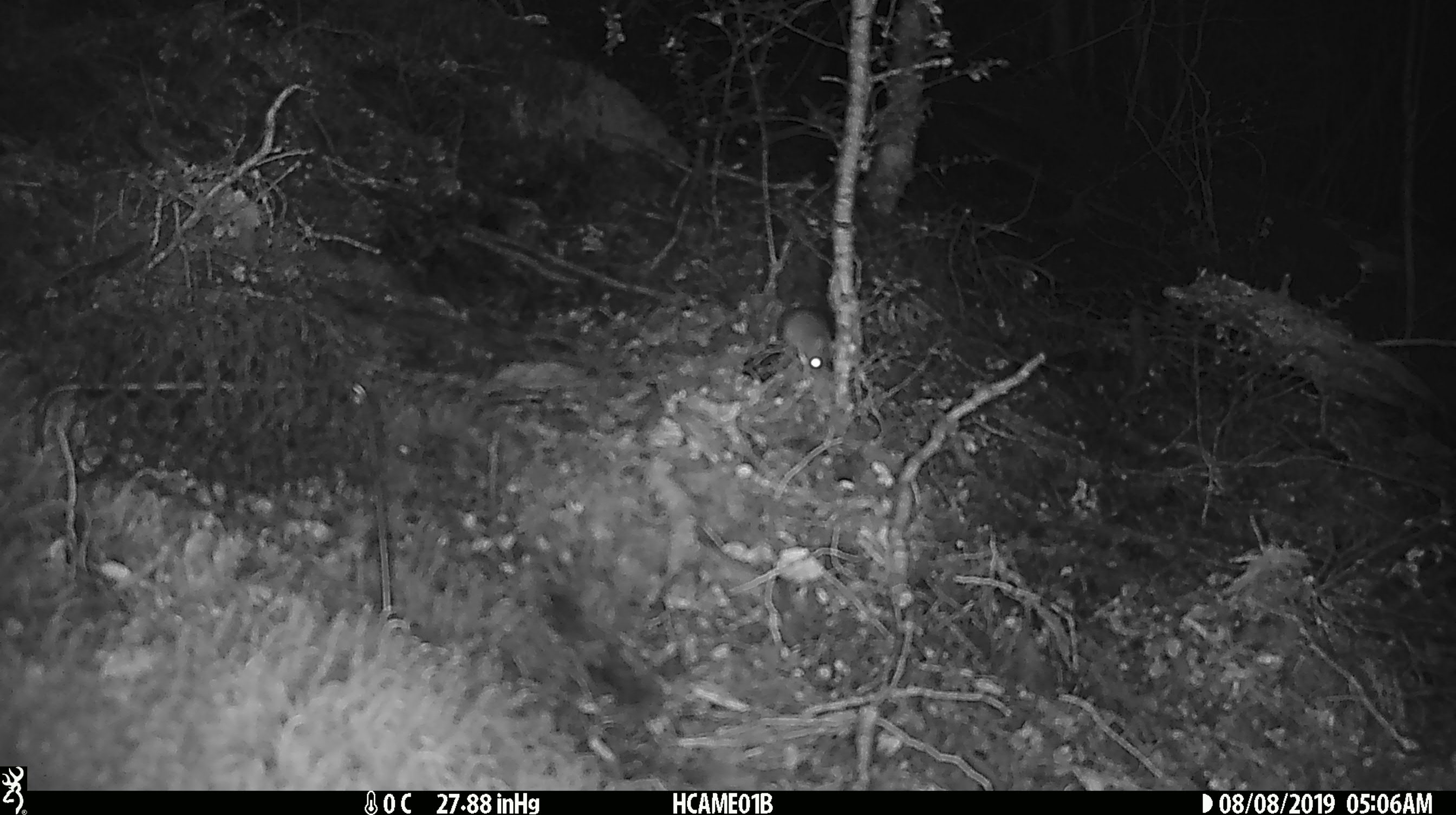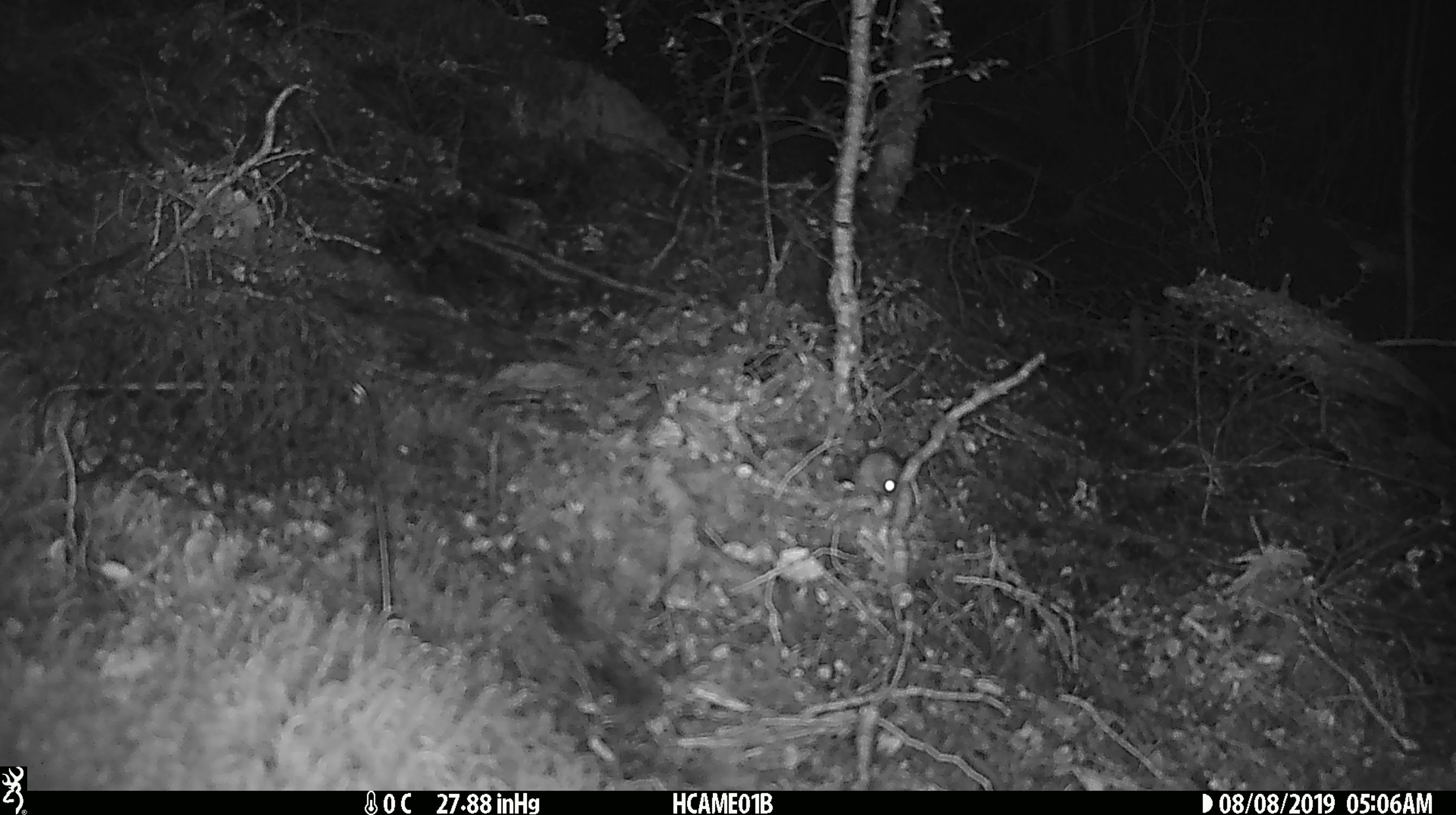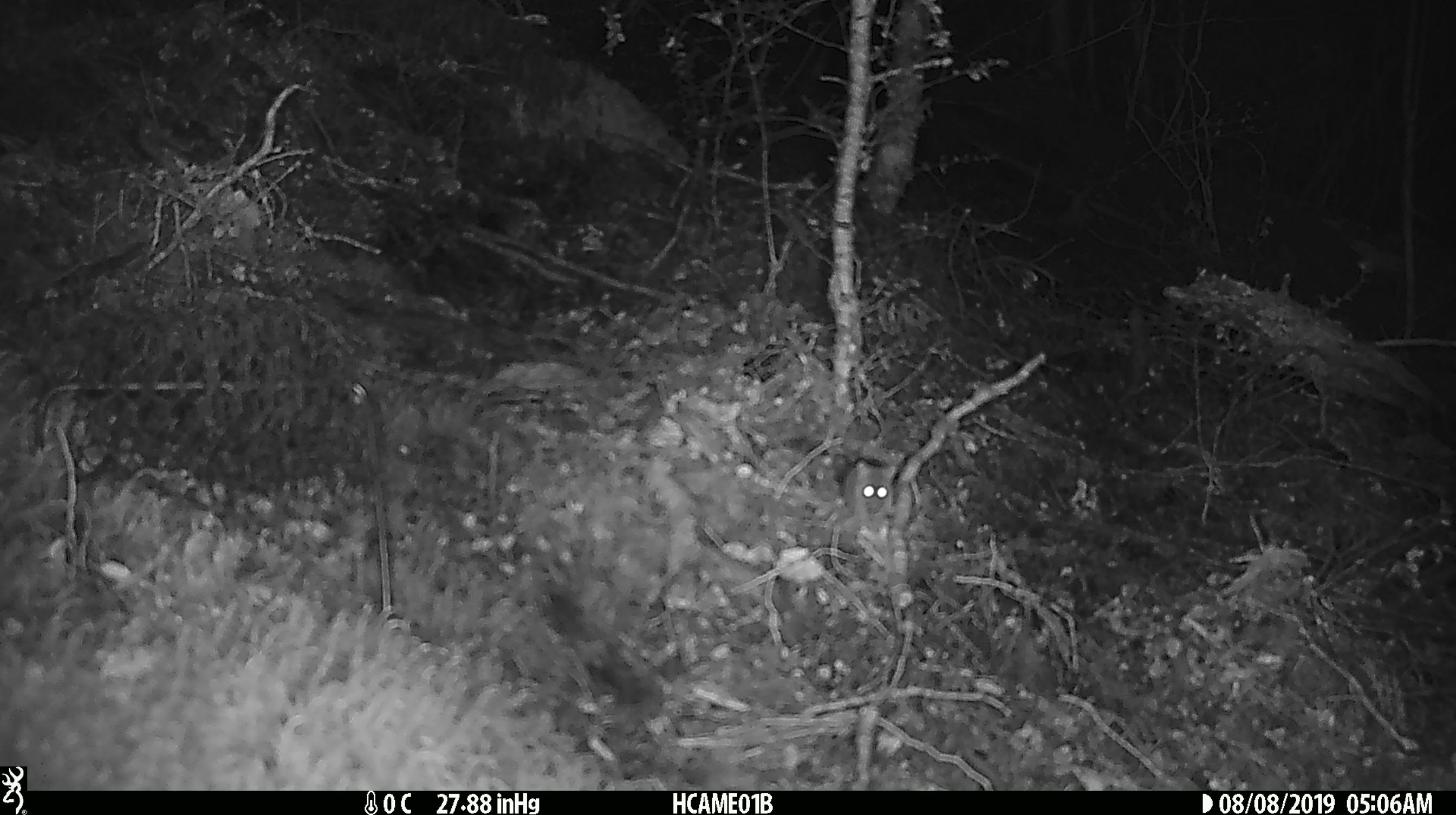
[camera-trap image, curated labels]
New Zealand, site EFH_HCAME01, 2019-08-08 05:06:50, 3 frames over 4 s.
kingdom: Animalia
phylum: Chordata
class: Mammalia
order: Rodentia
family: Muridae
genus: Mus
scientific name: Mus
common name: mouse